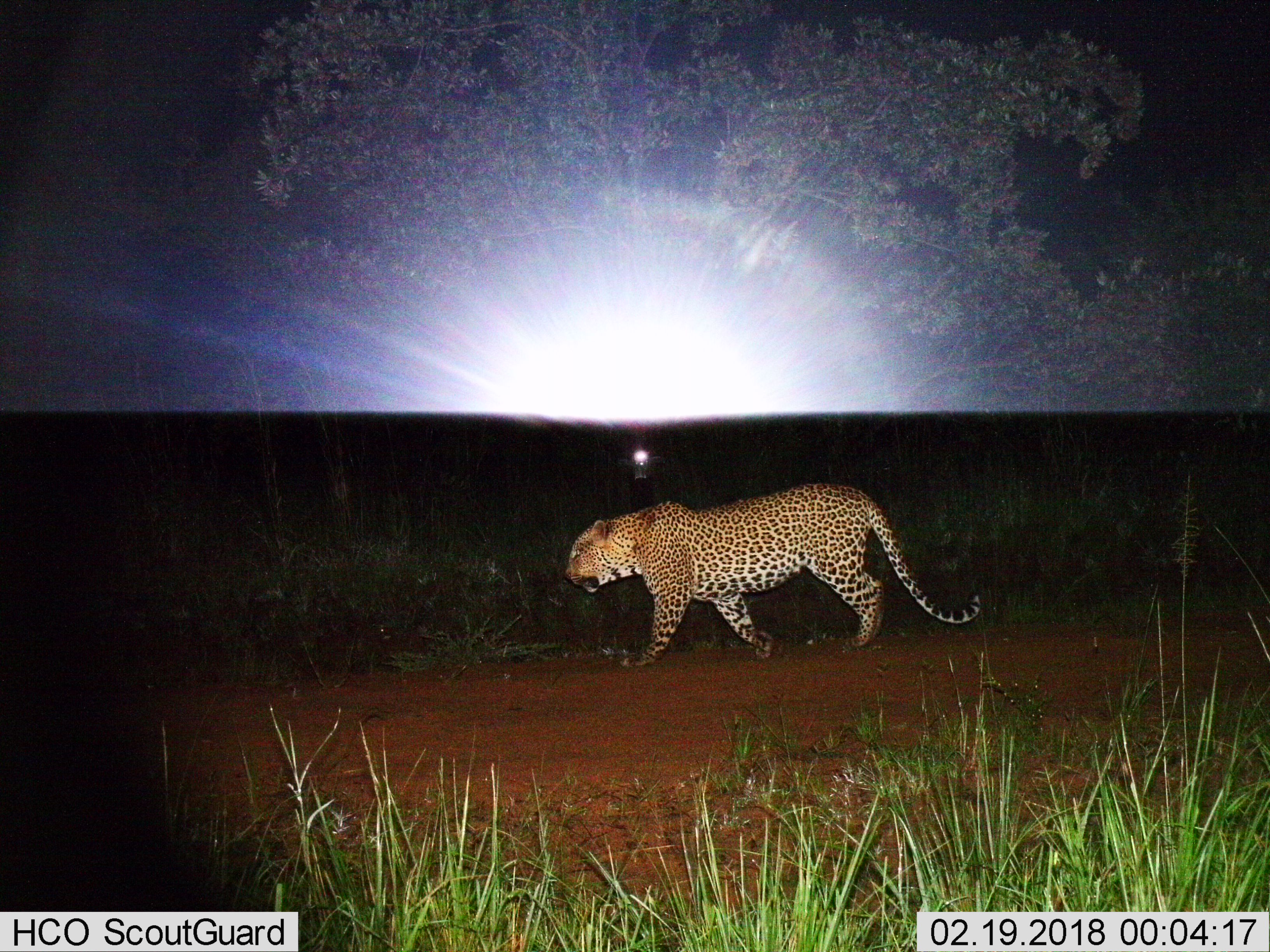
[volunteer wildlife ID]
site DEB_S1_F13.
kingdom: Animalia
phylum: Chordata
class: Mammalia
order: Carnivora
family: Felidae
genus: Panthera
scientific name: Panthera pardus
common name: leopard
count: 1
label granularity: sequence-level